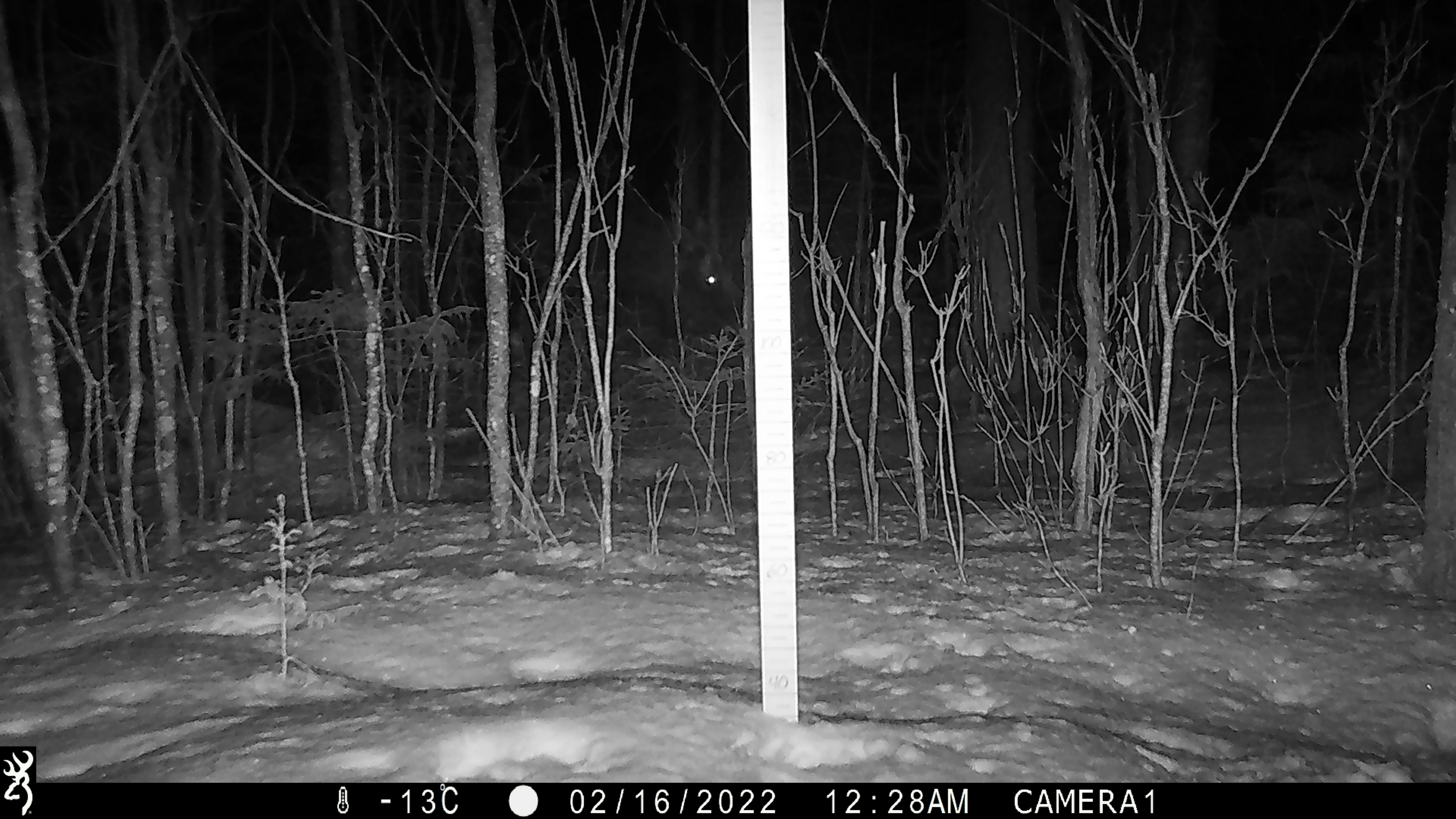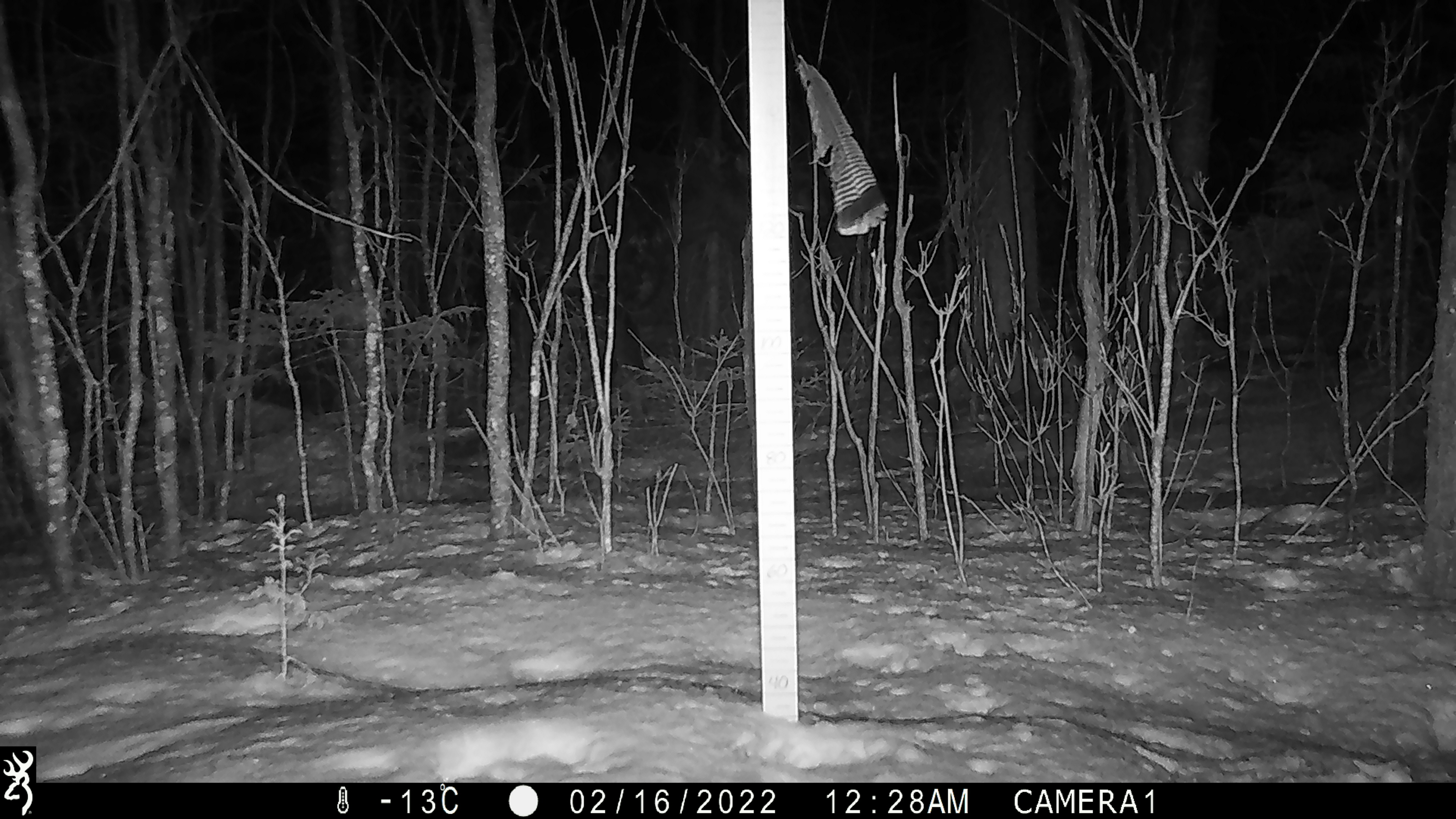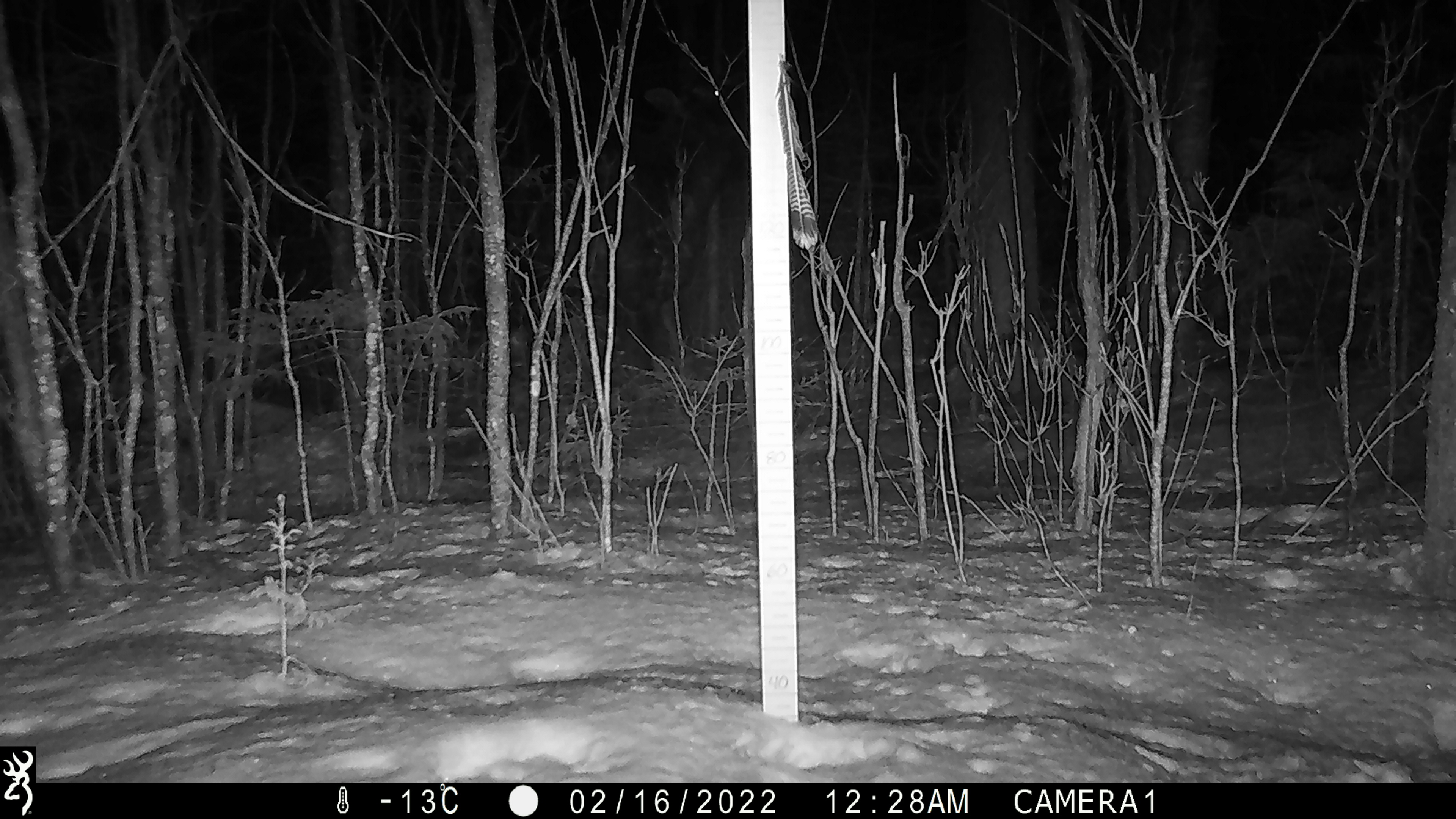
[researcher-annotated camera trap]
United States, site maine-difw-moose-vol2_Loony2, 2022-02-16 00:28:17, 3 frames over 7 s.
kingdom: Animalia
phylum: Chordata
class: Mammalia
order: Artiodactyla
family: Cervidae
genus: Alces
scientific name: Alces alces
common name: moose